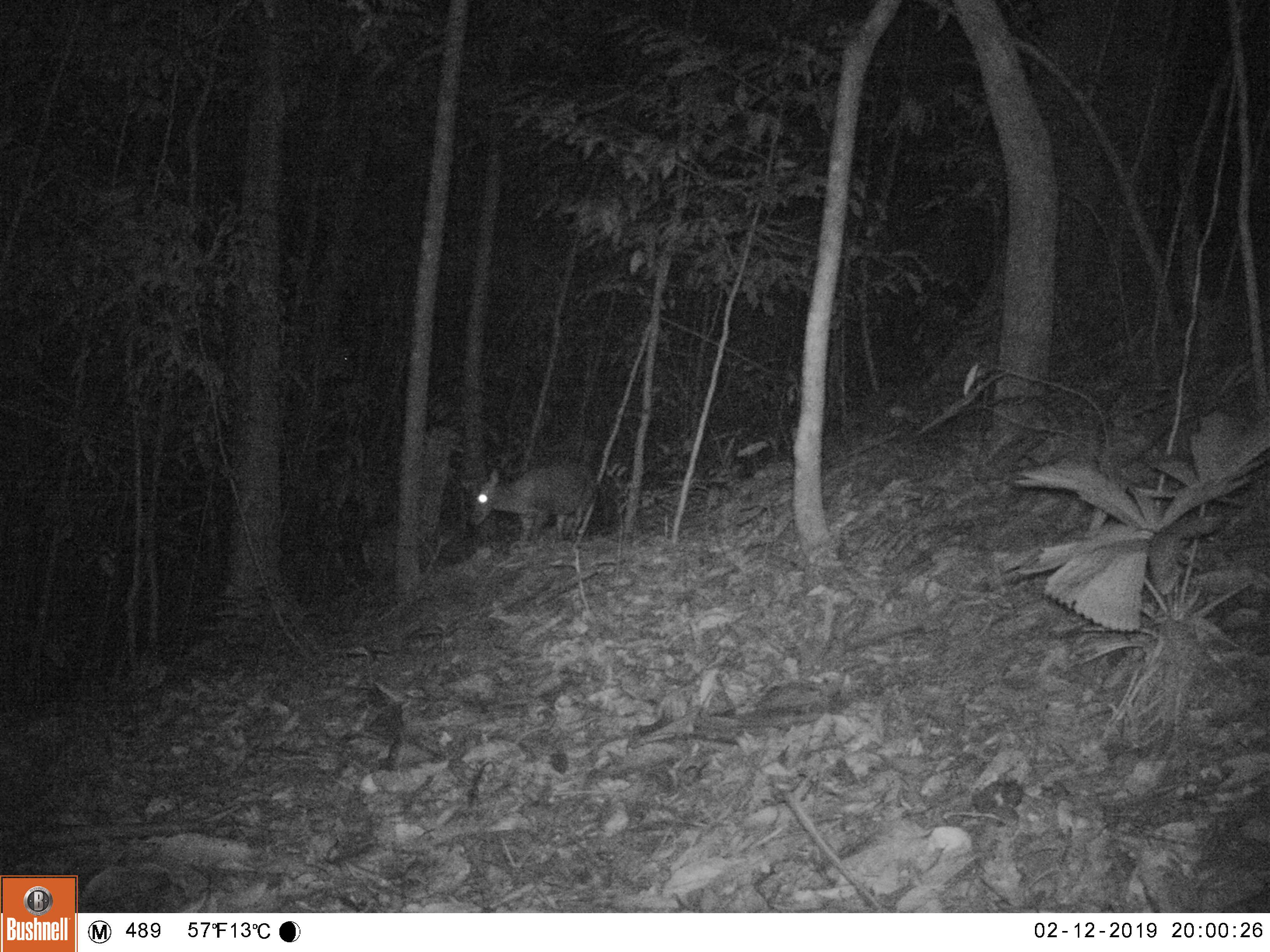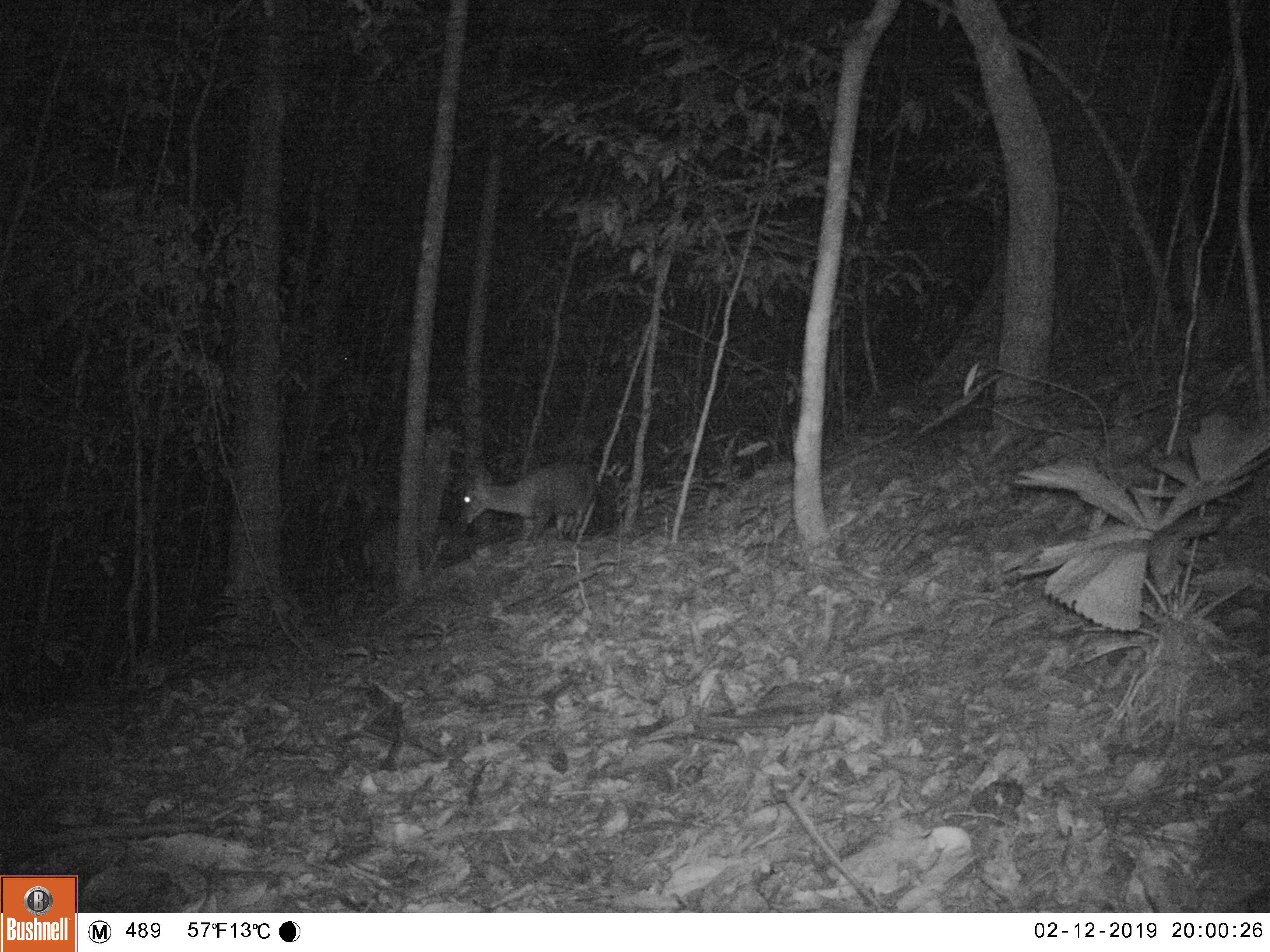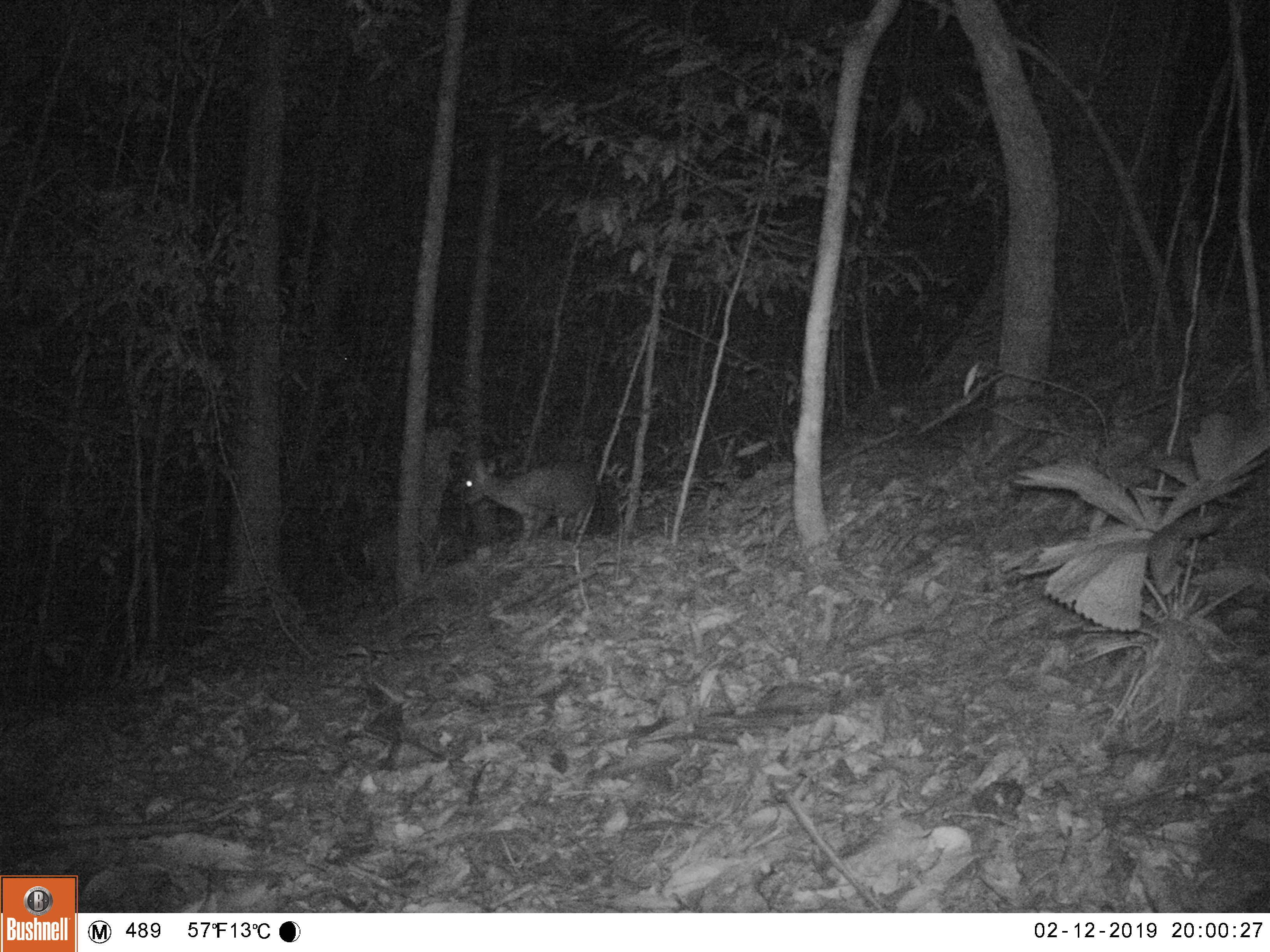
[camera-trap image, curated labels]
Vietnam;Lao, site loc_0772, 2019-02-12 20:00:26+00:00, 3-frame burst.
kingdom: Animalia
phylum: Chordata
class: Mammalia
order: Artiodactyla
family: Cervidae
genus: Muntiacus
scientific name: Muntiacus rooseveltorum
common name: roosevelt's muntjac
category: roosevelts muntjac group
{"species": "roosevelts muntjac group (roosevelt's muntjac) (Muntiacus rooseveltorum)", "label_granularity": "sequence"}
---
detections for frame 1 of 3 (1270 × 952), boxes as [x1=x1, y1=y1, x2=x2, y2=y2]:
roosevelts muntjac group: [x1=464, y1=461, x2=594, y2=545]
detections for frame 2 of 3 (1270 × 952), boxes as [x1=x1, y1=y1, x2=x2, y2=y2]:
roosevelts muntjac group: [x1=460, y1=460, x2=596, y2=542]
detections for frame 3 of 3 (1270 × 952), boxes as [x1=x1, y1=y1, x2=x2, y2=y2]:
roosevelts muntjac group: [x1=460, y1=458, x2=597, y2=545]